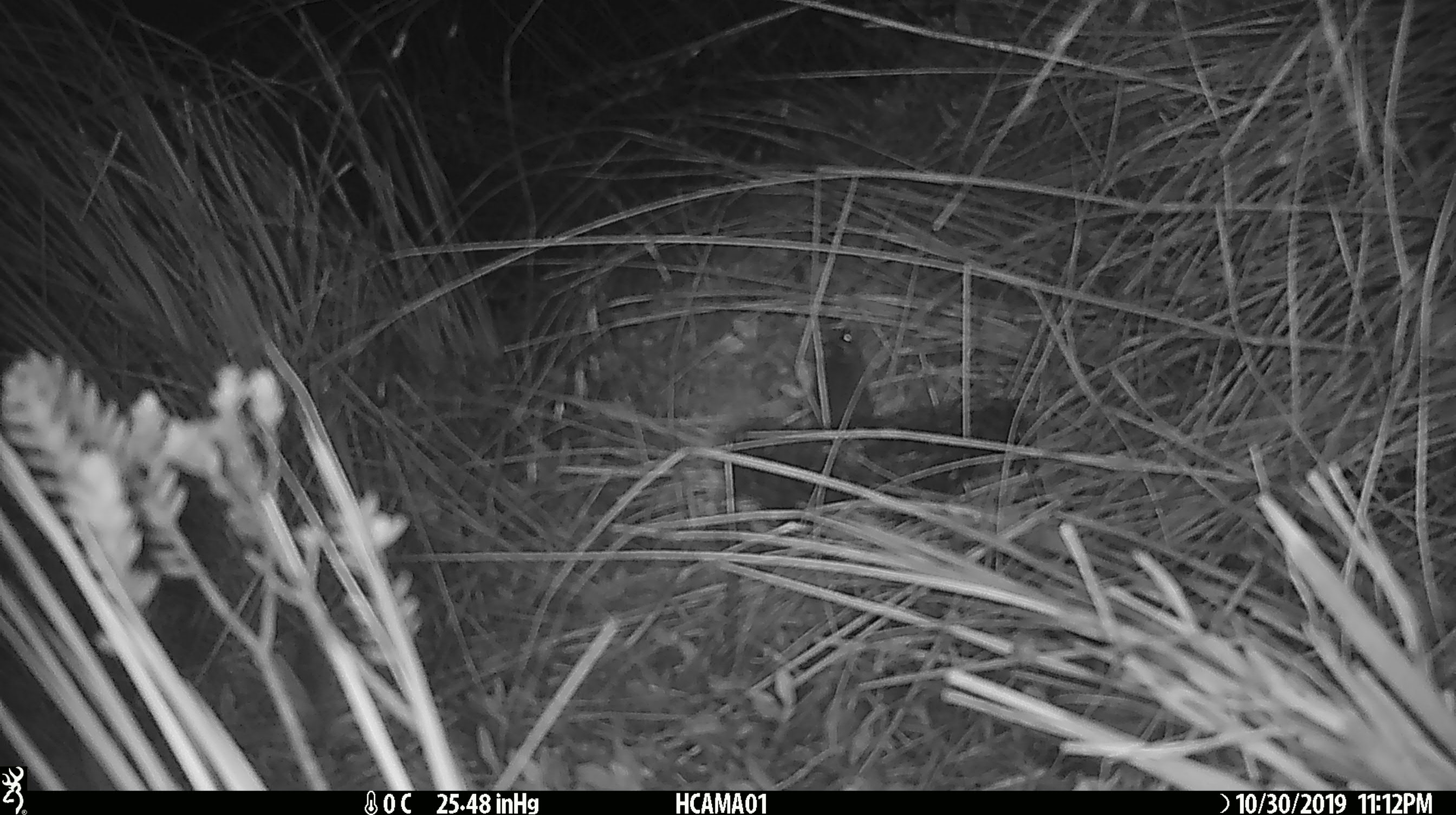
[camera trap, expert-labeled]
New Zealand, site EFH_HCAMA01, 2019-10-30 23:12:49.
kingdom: Animalia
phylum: Chordata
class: Mammalia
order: Rodentia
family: Muridae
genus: Mus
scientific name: Mus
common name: mouse